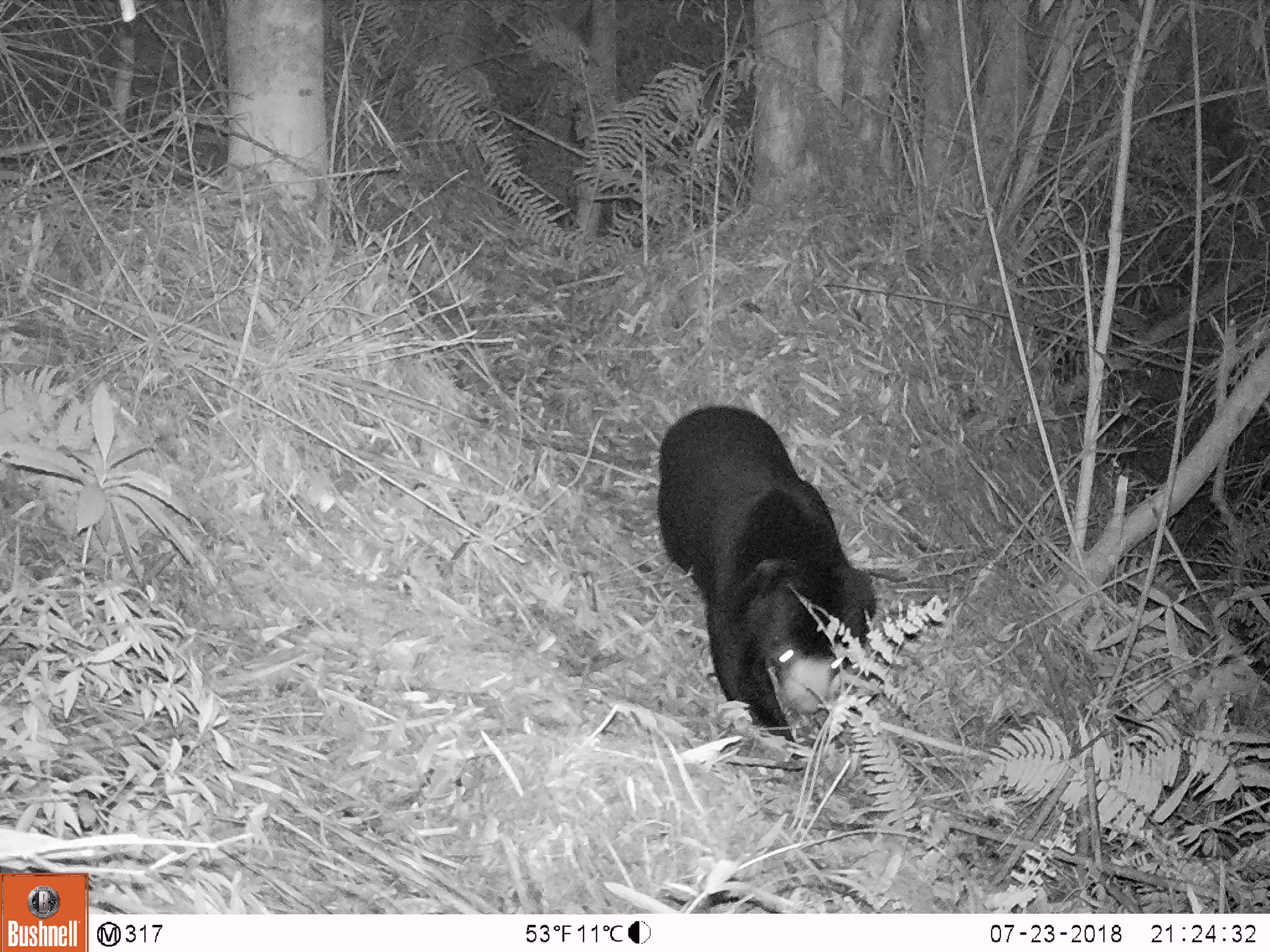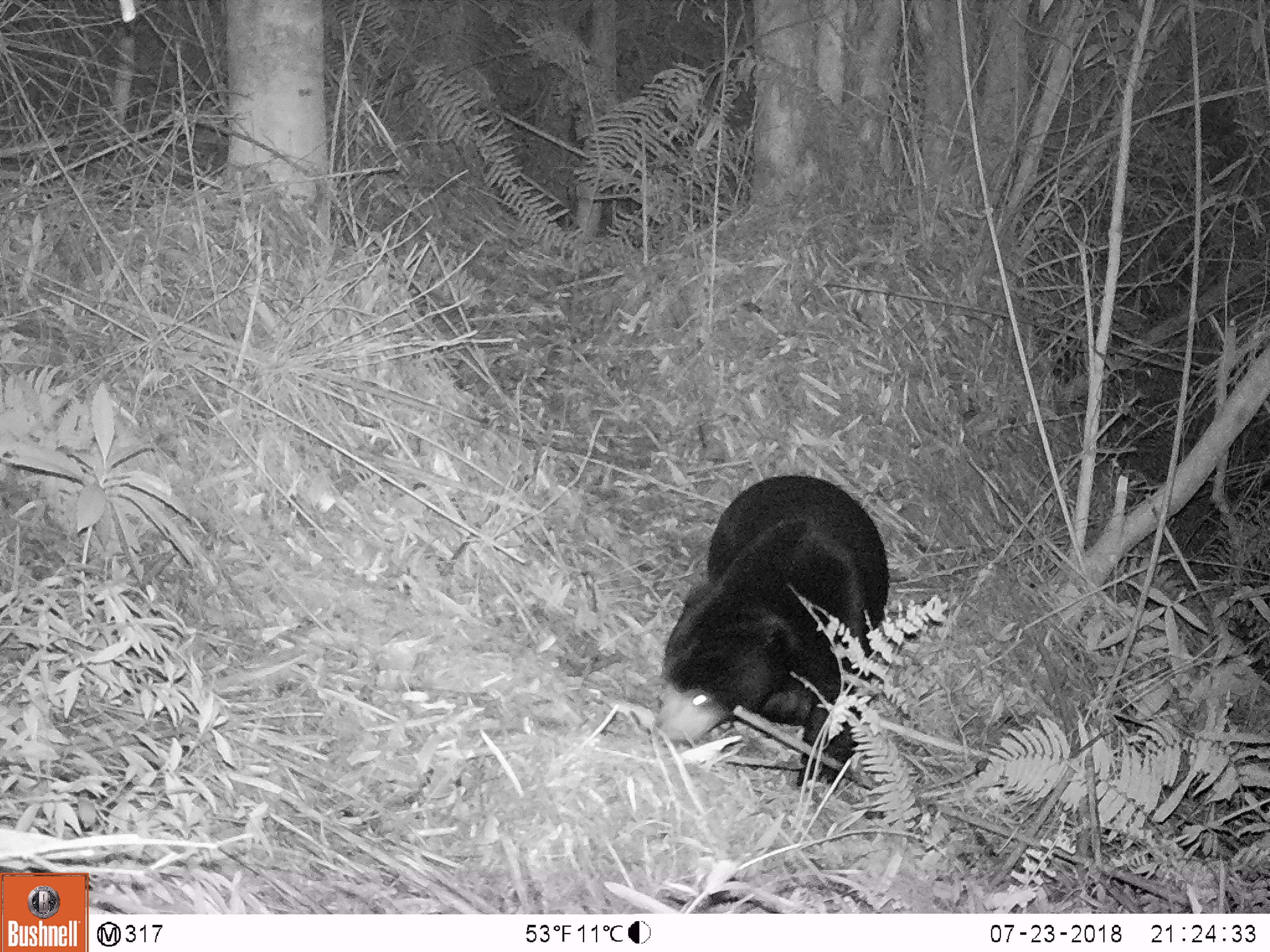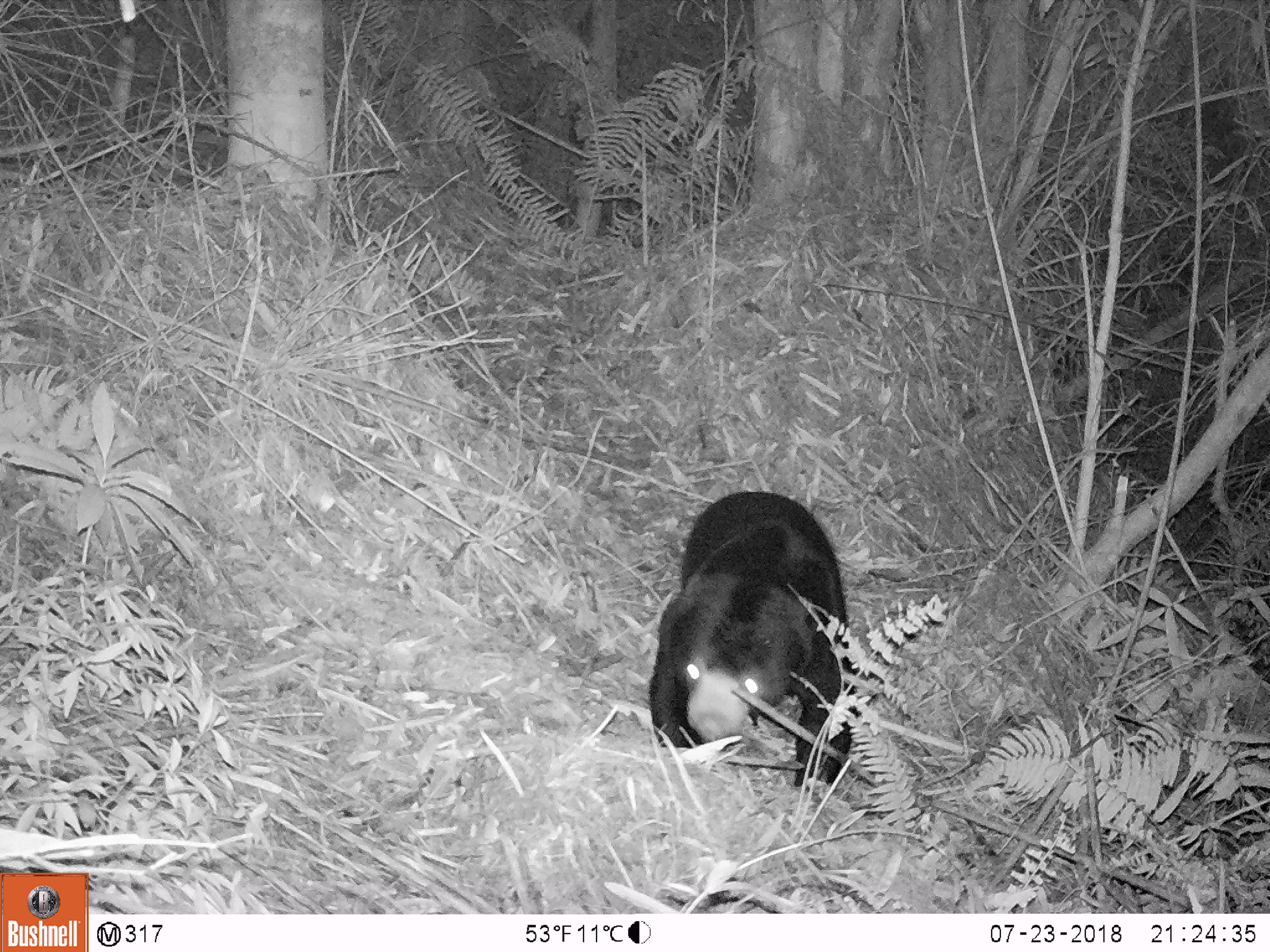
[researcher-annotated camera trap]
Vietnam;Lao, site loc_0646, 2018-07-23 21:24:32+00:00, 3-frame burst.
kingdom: Animalia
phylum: Chordata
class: Mammalia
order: Carnivora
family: Ursidae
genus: Helarctos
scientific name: Helarctos malayanus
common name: sun bear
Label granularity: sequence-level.